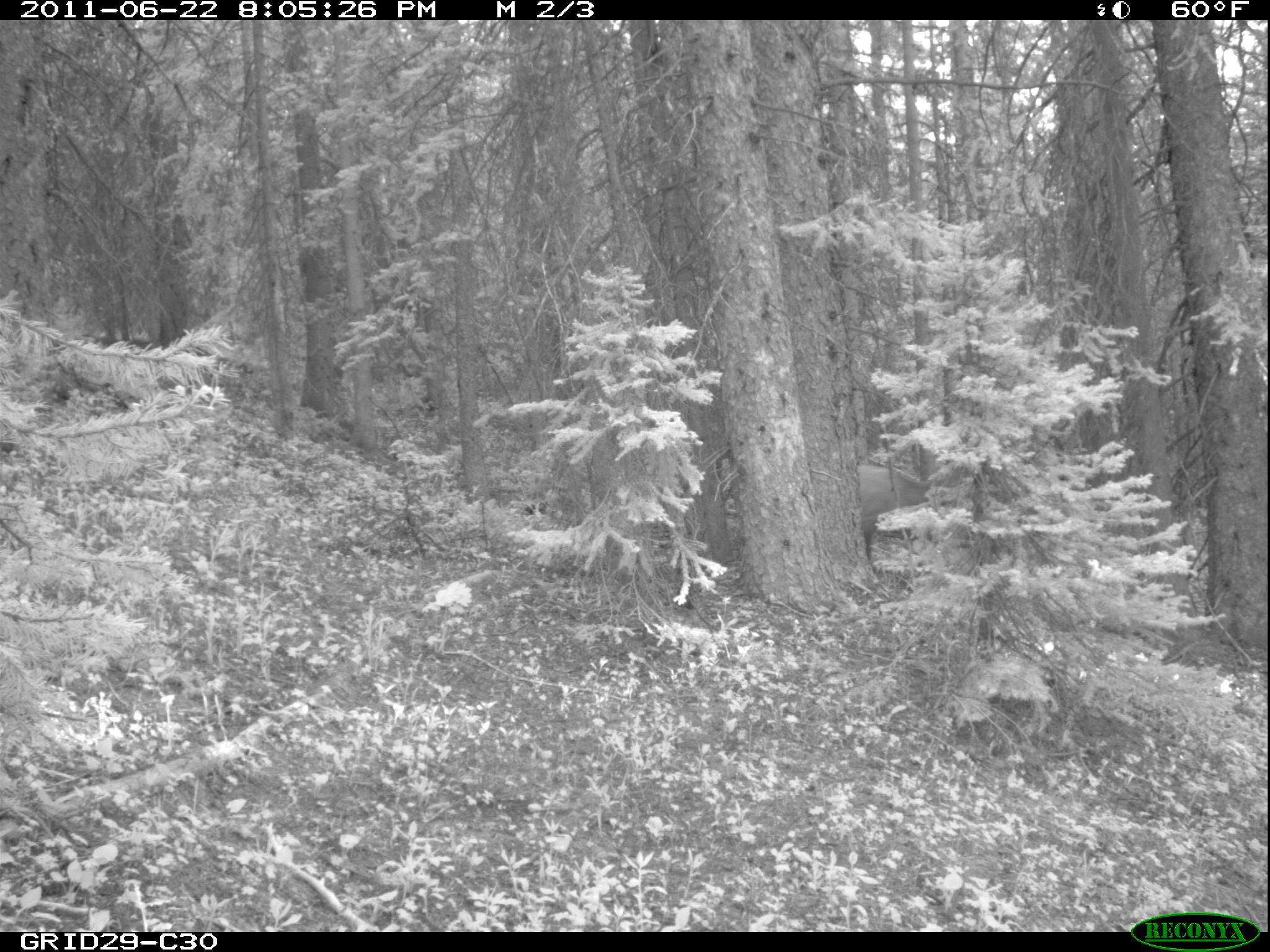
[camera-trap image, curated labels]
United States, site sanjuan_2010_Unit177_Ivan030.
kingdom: Animalia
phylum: Chordata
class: Mammalia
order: Artiodactyla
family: Cervidae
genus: Cervus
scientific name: Cervus elaphus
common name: red deer